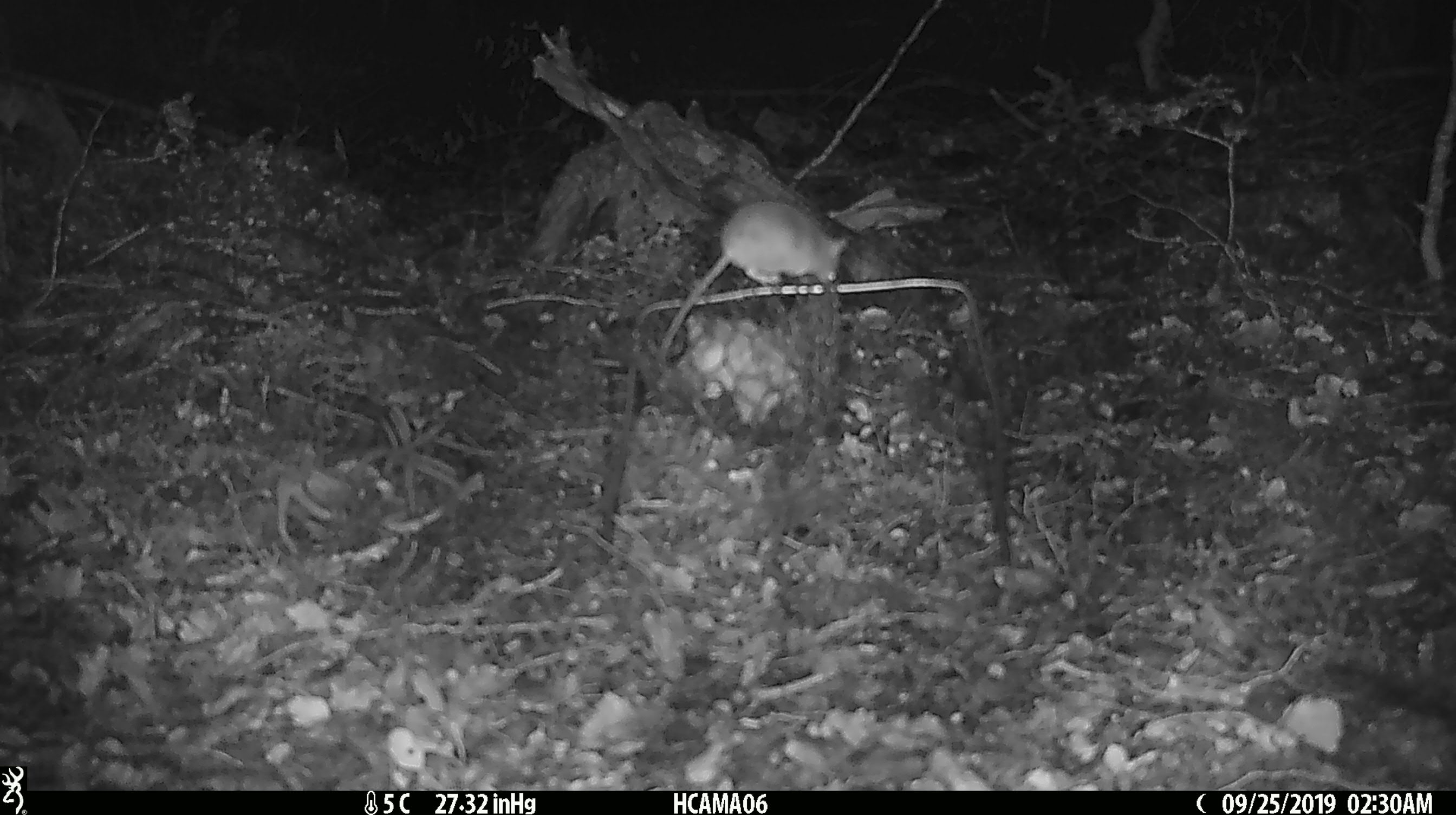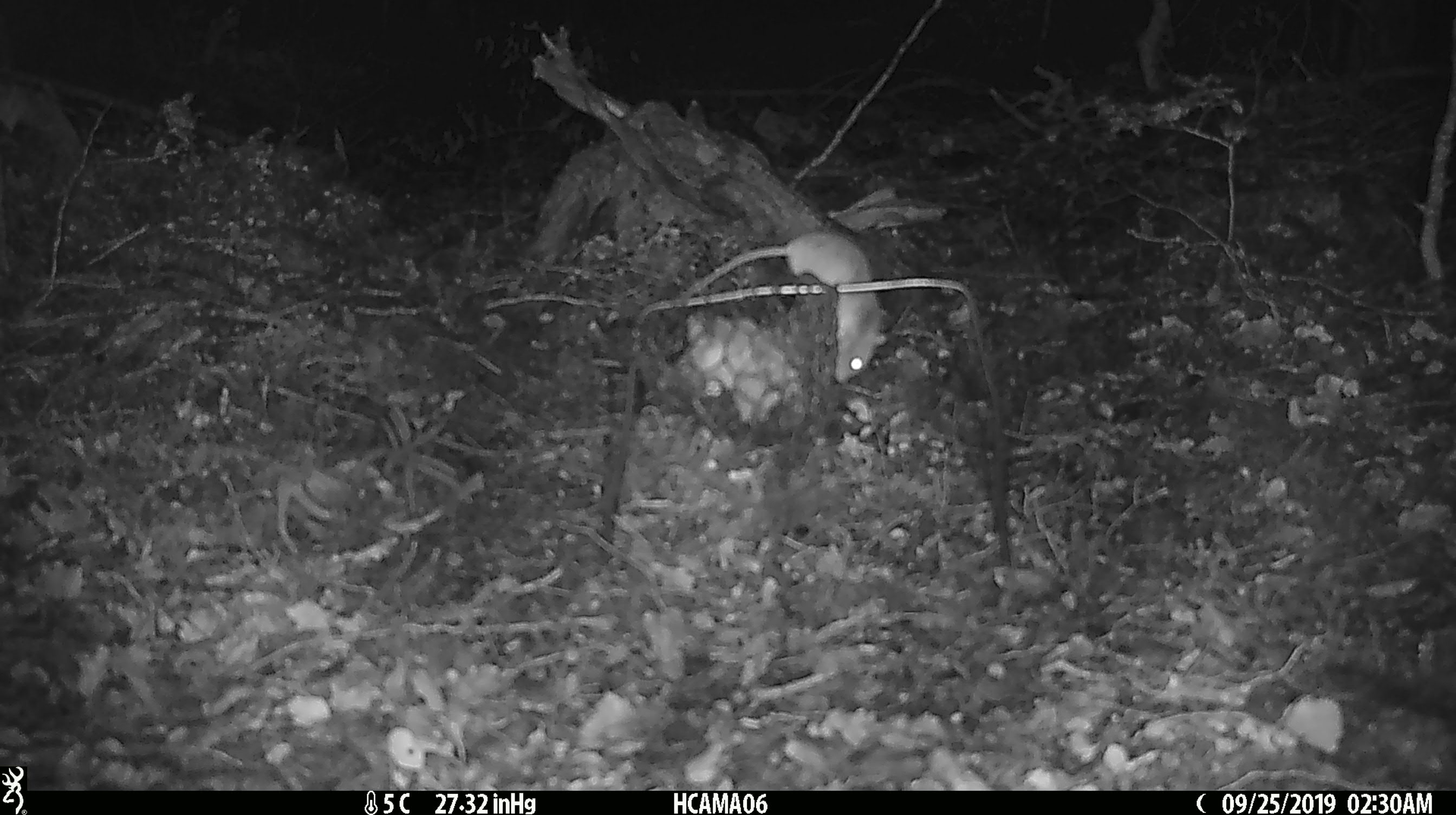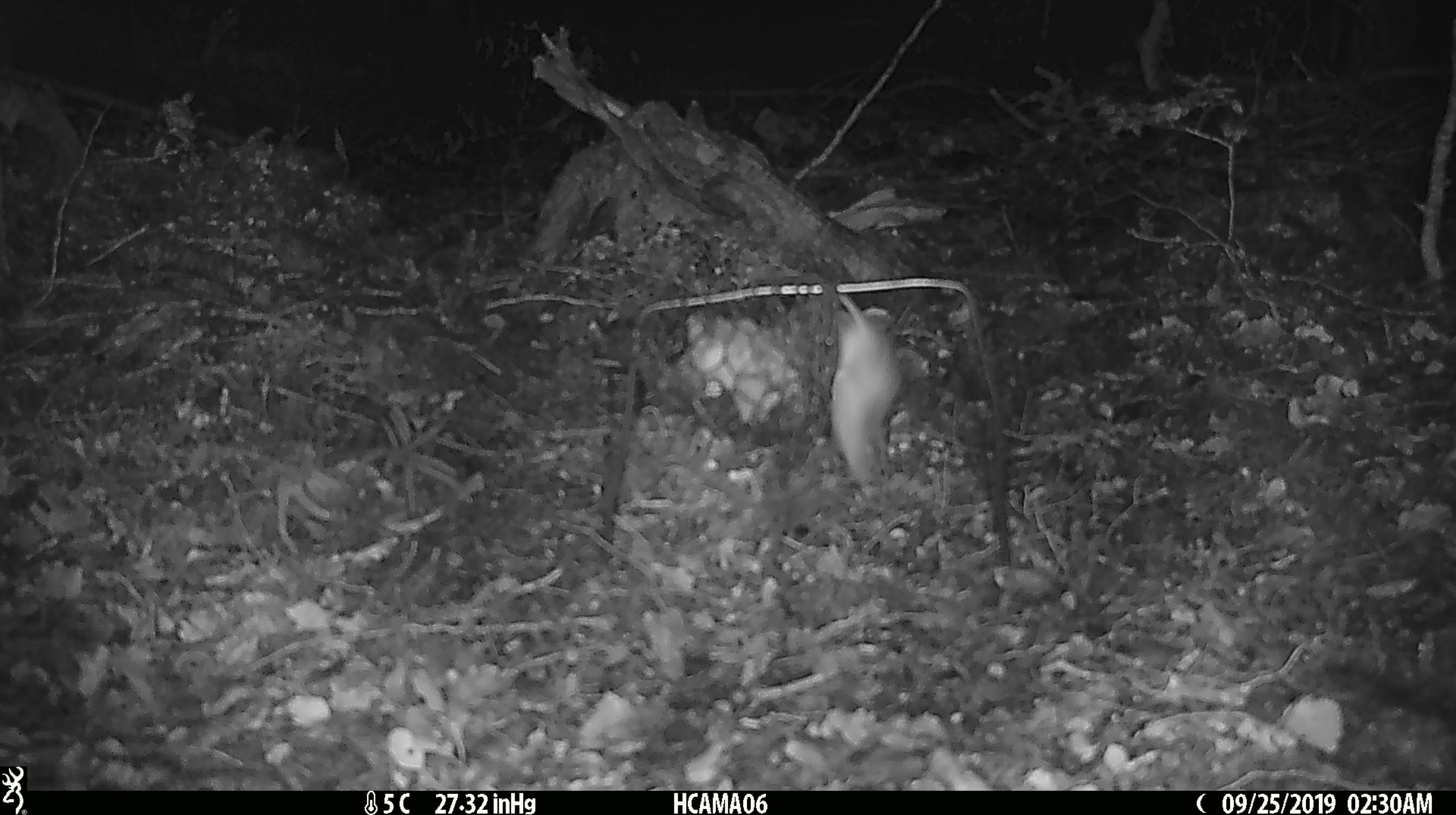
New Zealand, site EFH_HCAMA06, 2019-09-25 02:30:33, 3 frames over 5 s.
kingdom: Animalia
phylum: Chordata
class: Mammalia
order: Rodentia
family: Muridae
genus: Mus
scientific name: Mus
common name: mouse